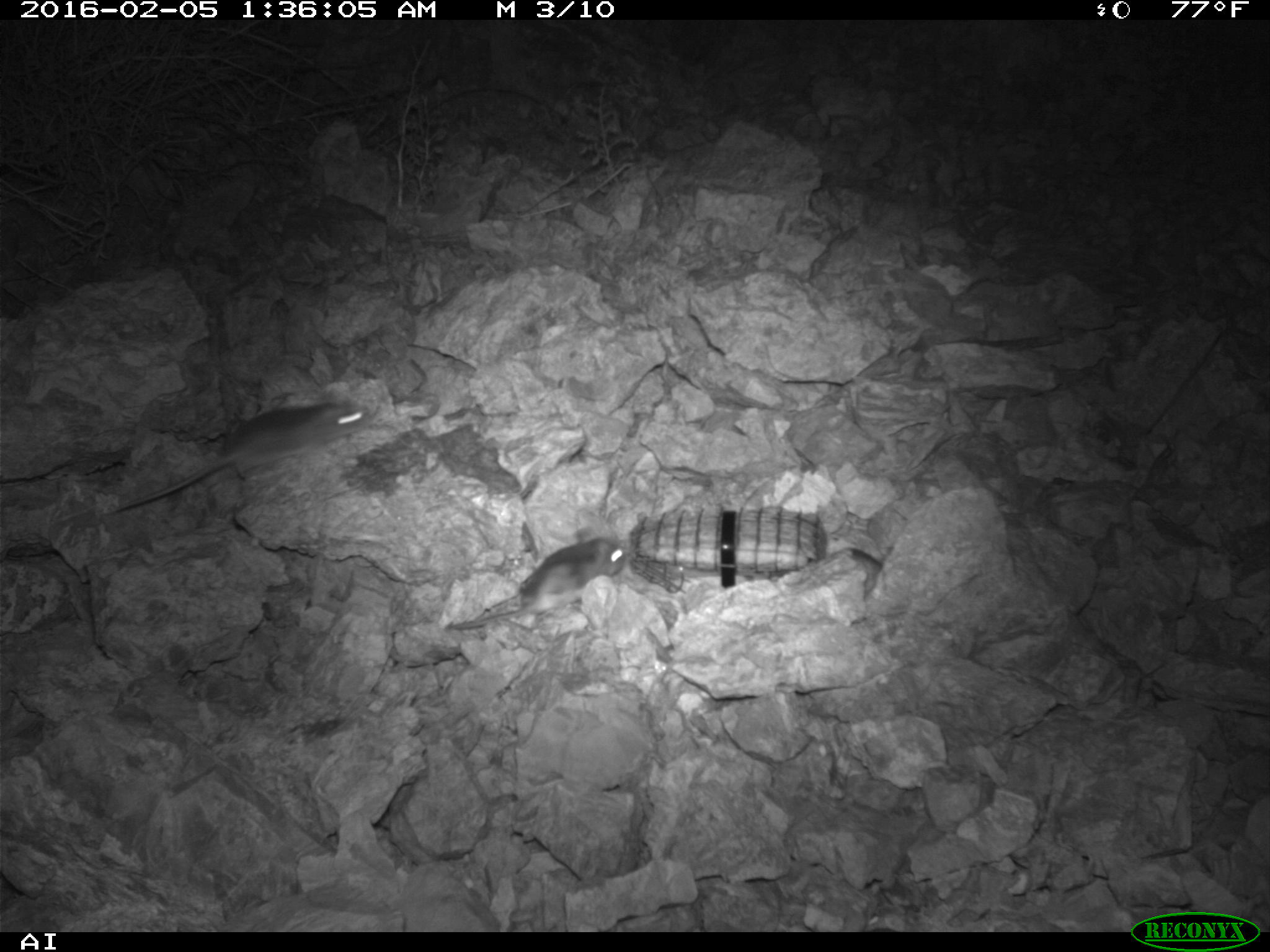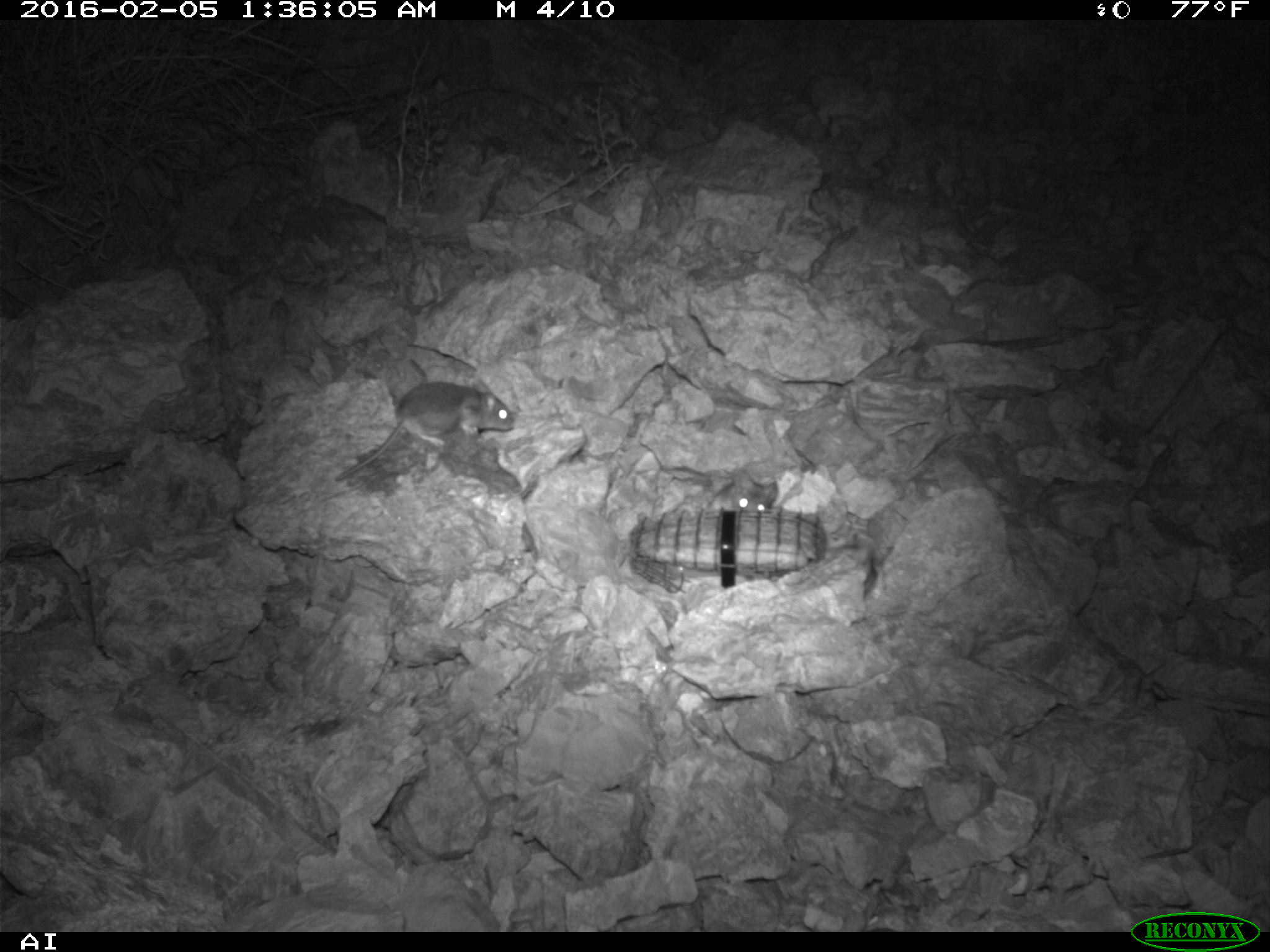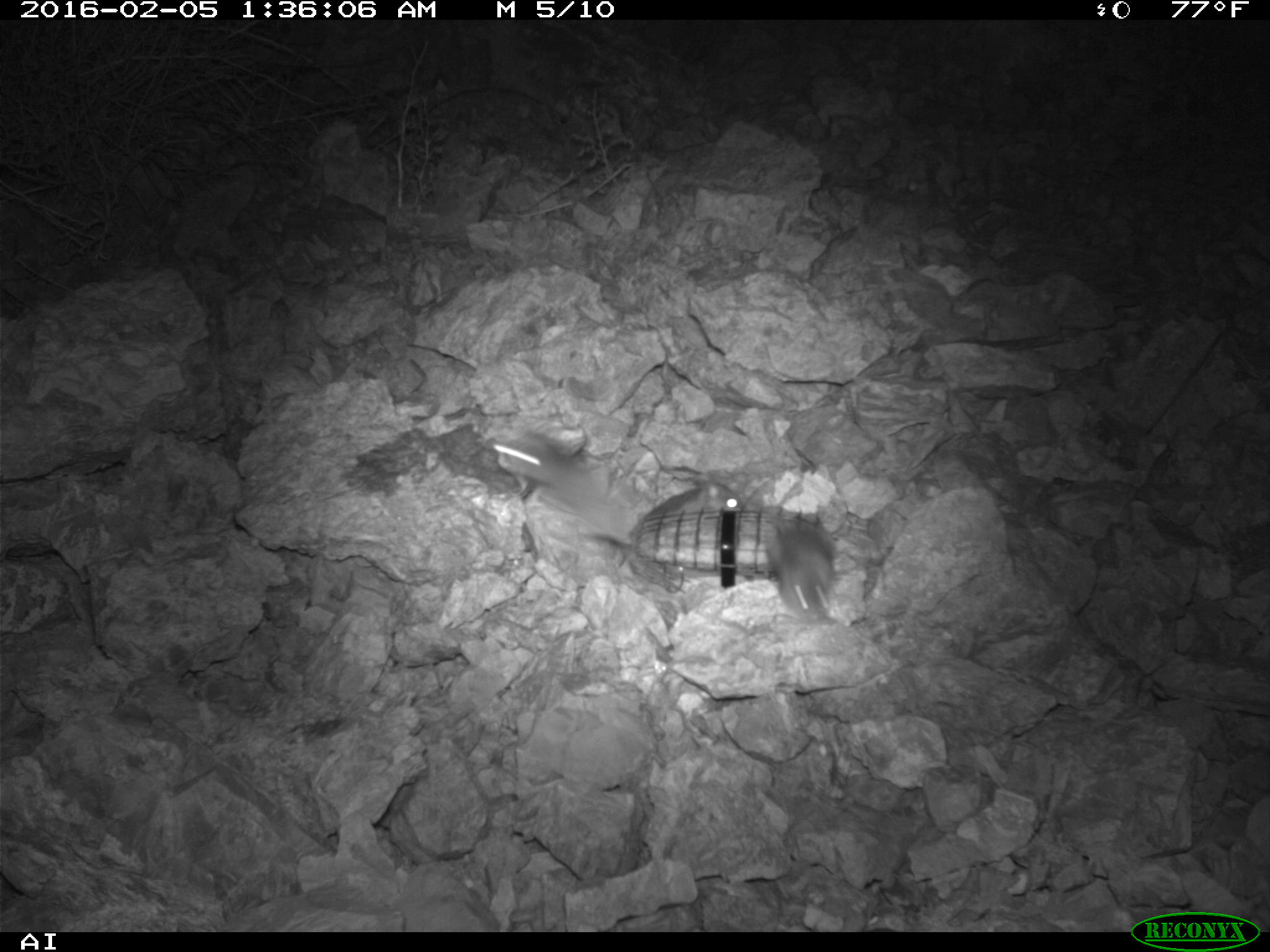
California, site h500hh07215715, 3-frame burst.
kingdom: Animalia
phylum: Chordata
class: Mammalia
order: Rodentia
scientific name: Rodentia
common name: rodent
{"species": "rodent (Rodentia)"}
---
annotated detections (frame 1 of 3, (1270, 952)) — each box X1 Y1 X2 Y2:
rodent: 100 400 373 516; 446 537 628 632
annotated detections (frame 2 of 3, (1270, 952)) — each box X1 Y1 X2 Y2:
rodent: 332 381 513 482; 704 475 777 513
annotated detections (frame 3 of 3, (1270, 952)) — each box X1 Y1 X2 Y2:
rodent: 490 430 630 533; 771 516 837 620; 642 474 745 519